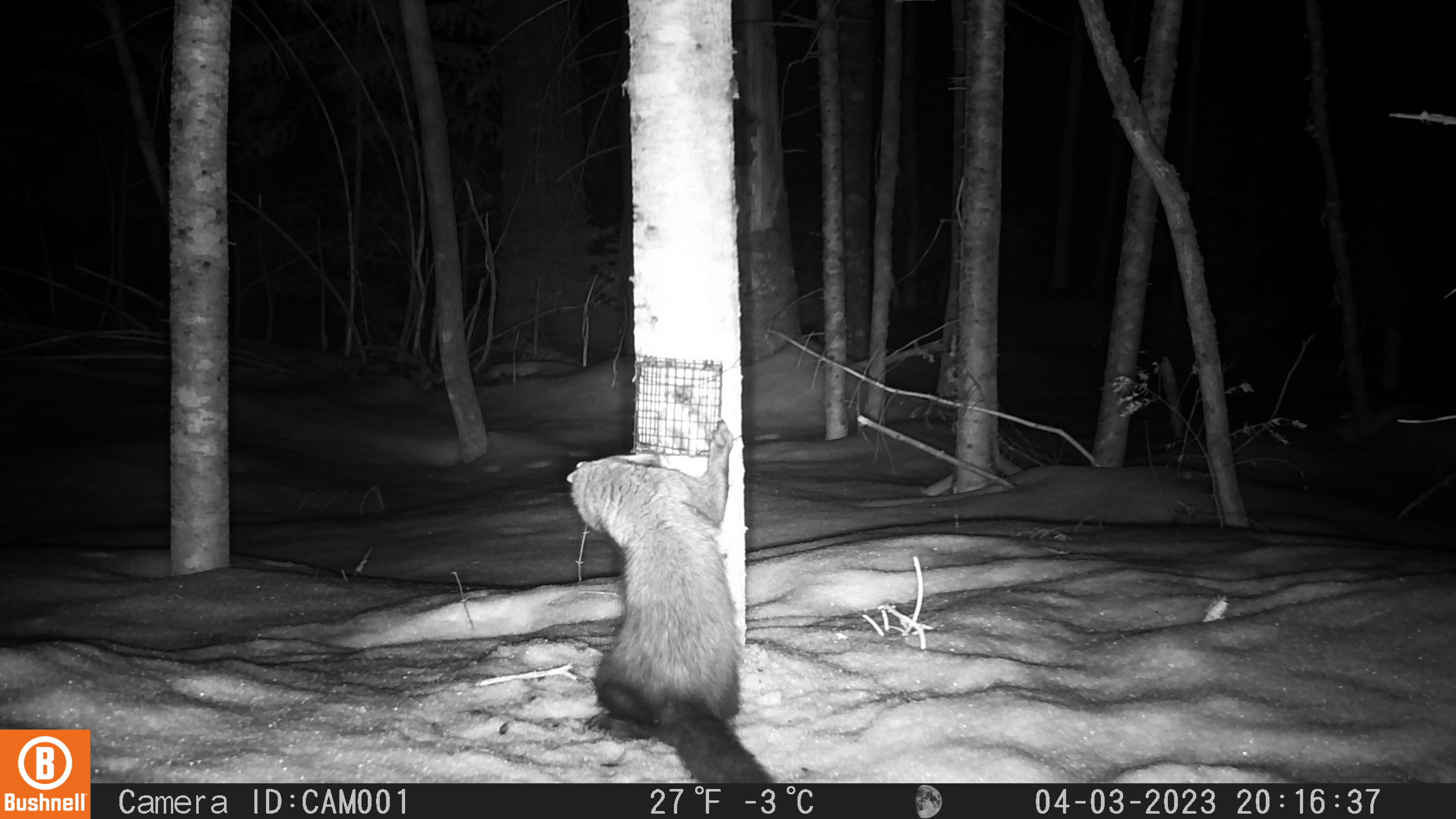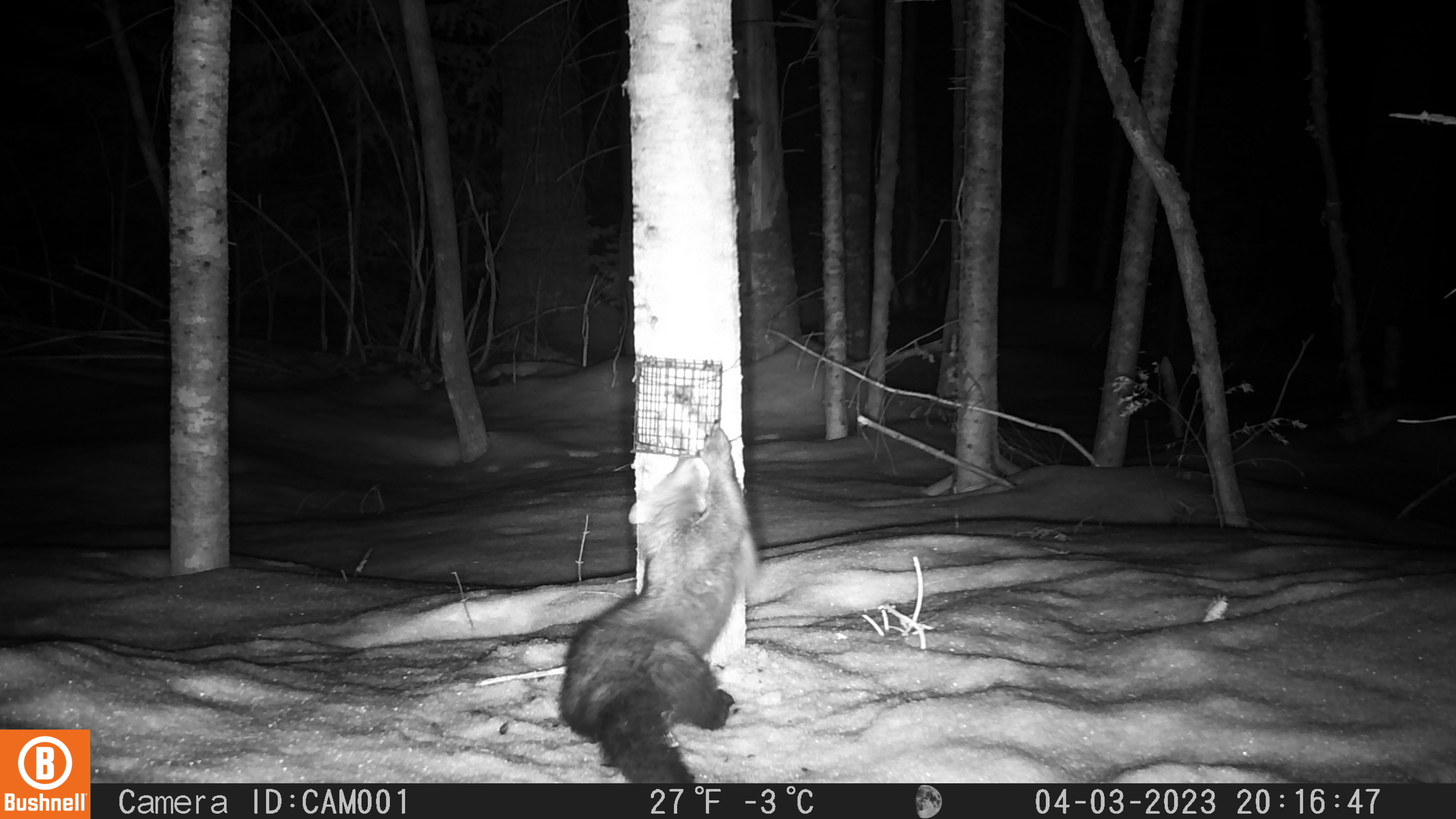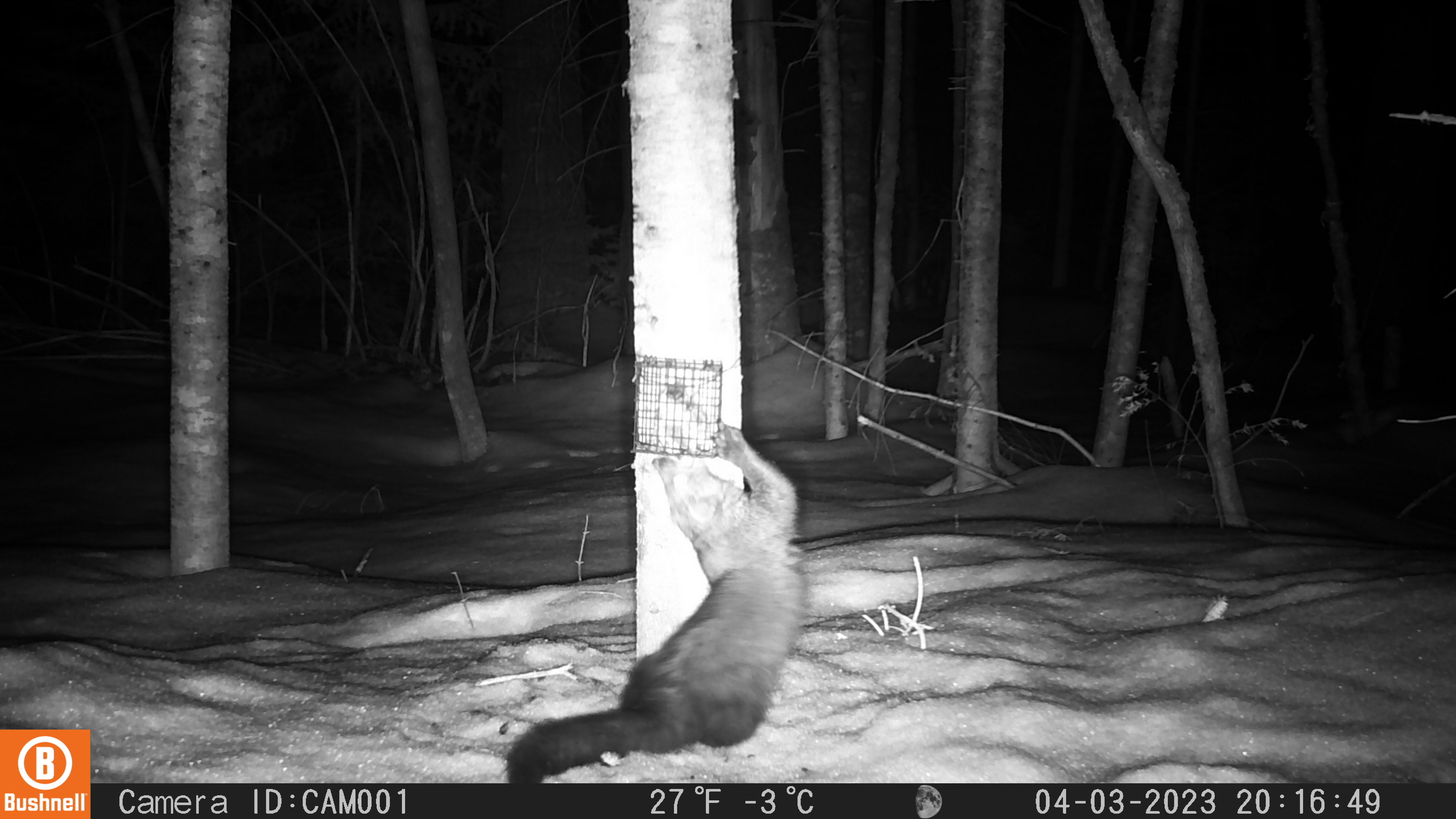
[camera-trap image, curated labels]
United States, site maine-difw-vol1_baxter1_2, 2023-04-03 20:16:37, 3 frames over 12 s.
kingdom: Animalia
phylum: Chordata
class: Mammalia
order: Carnivora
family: Mustelidae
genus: Pekania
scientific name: Pekania pennanti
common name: fisher